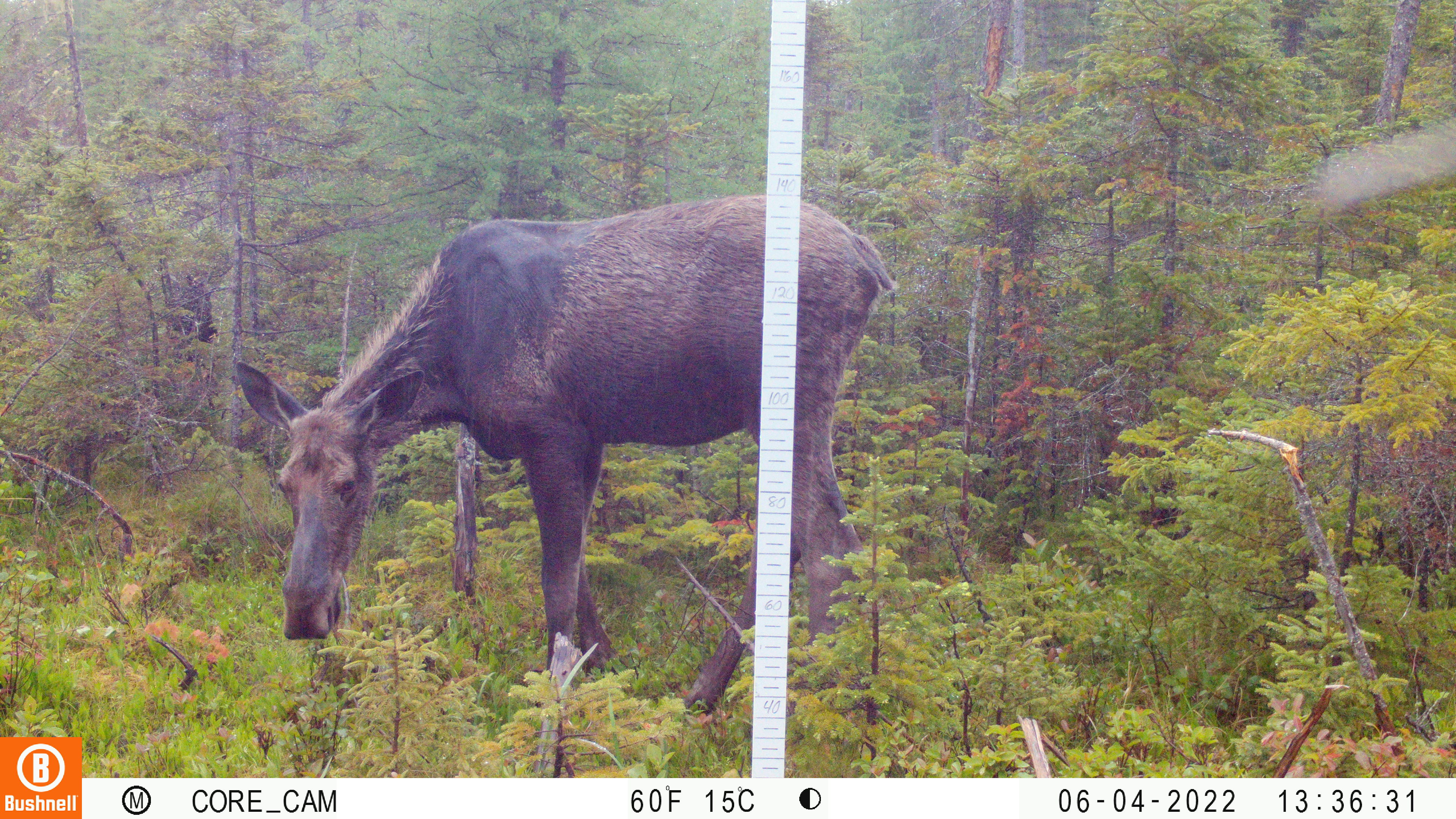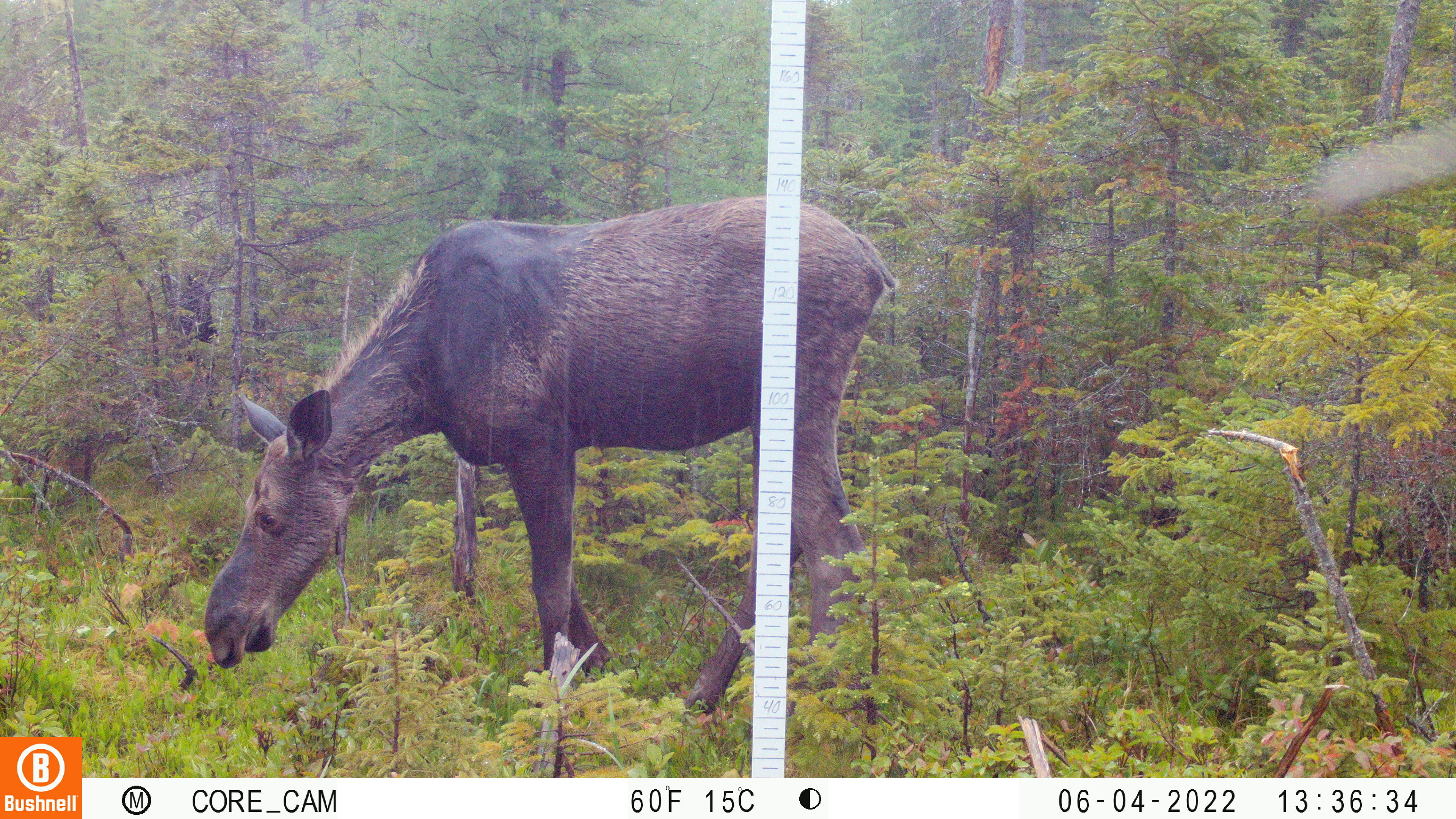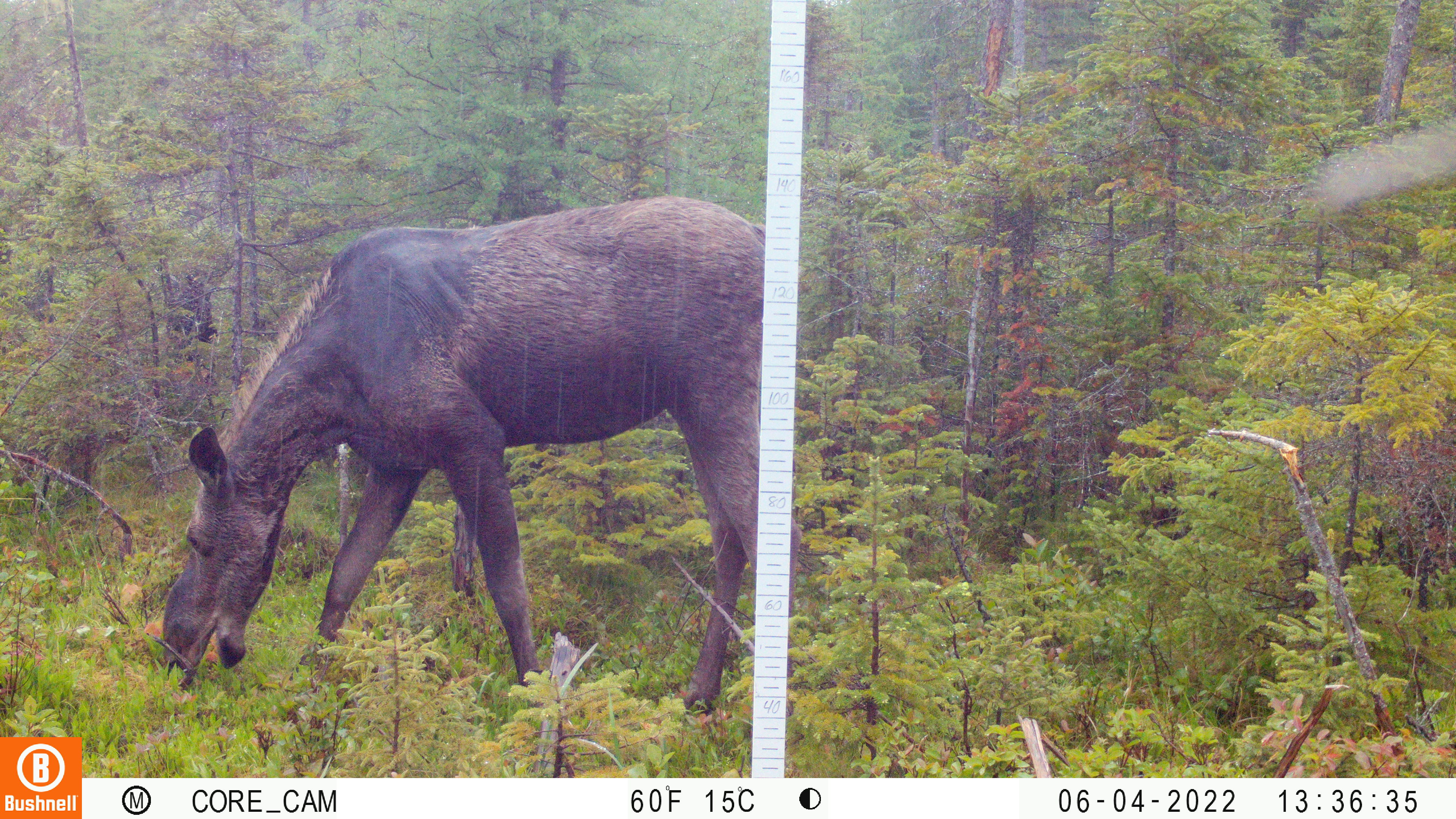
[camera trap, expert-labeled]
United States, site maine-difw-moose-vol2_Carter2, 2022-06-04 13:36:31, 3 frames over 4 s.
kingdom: Animalia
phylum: Chordata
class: Mammalia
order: Artiodactyla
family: Cervidae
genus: Alces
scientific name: Alces alces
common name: moose